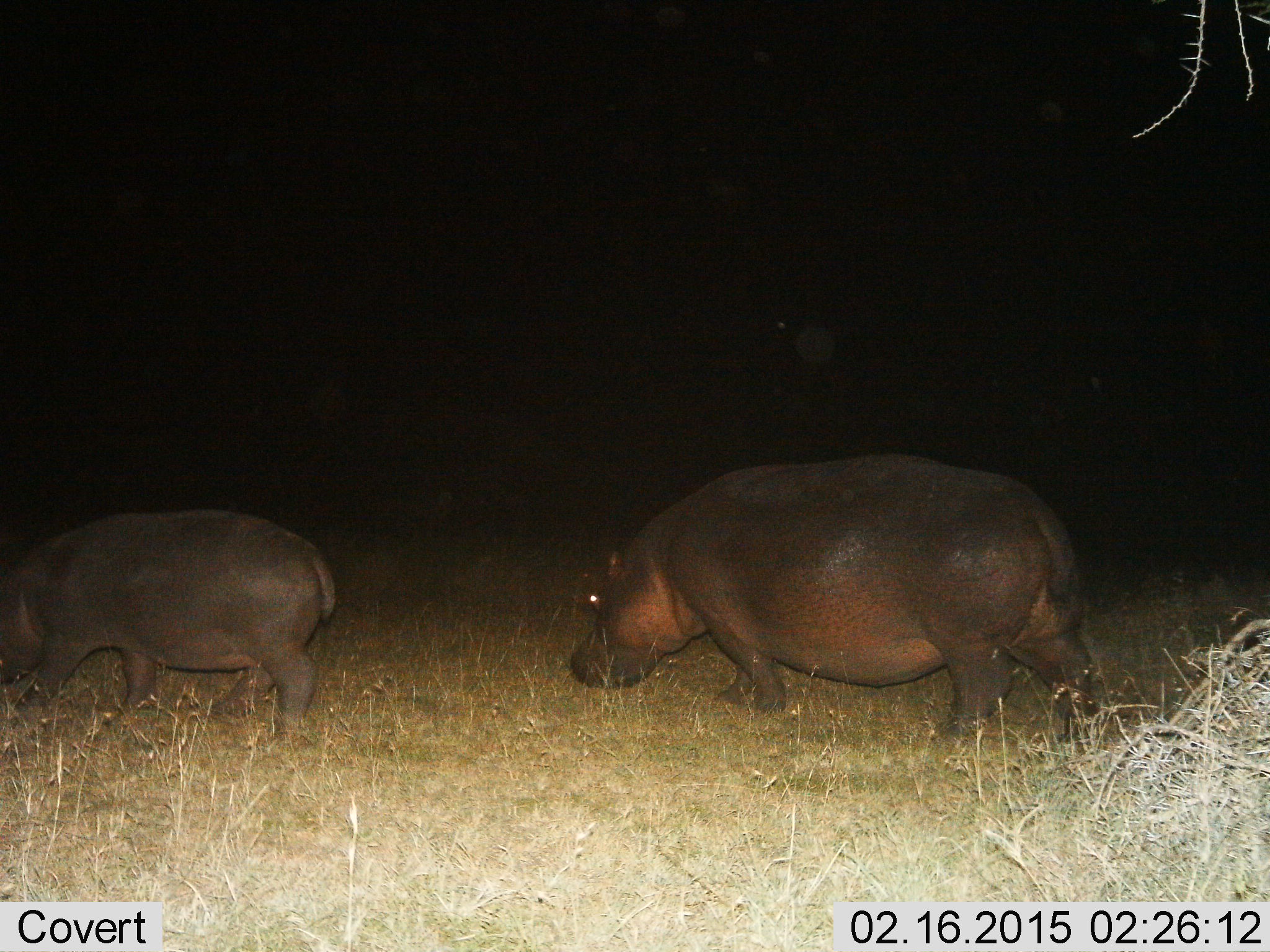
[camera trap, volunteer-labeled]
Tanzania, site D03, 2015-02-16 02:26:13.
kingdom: Animalia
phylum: Chordata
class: Mammalia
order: Artiodactyla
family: Hippopotamidae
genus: Hippopotamus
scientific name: Hippopotamus amphibius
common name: hippopotamus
Hippopotamus (Hippopotamus amphibius), count 2. Behavior (volunteer vote fractions): standing 10%, resting 0%, moving 100%, interacting 0%. Young present (vote fraction): 60%. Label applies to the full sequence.